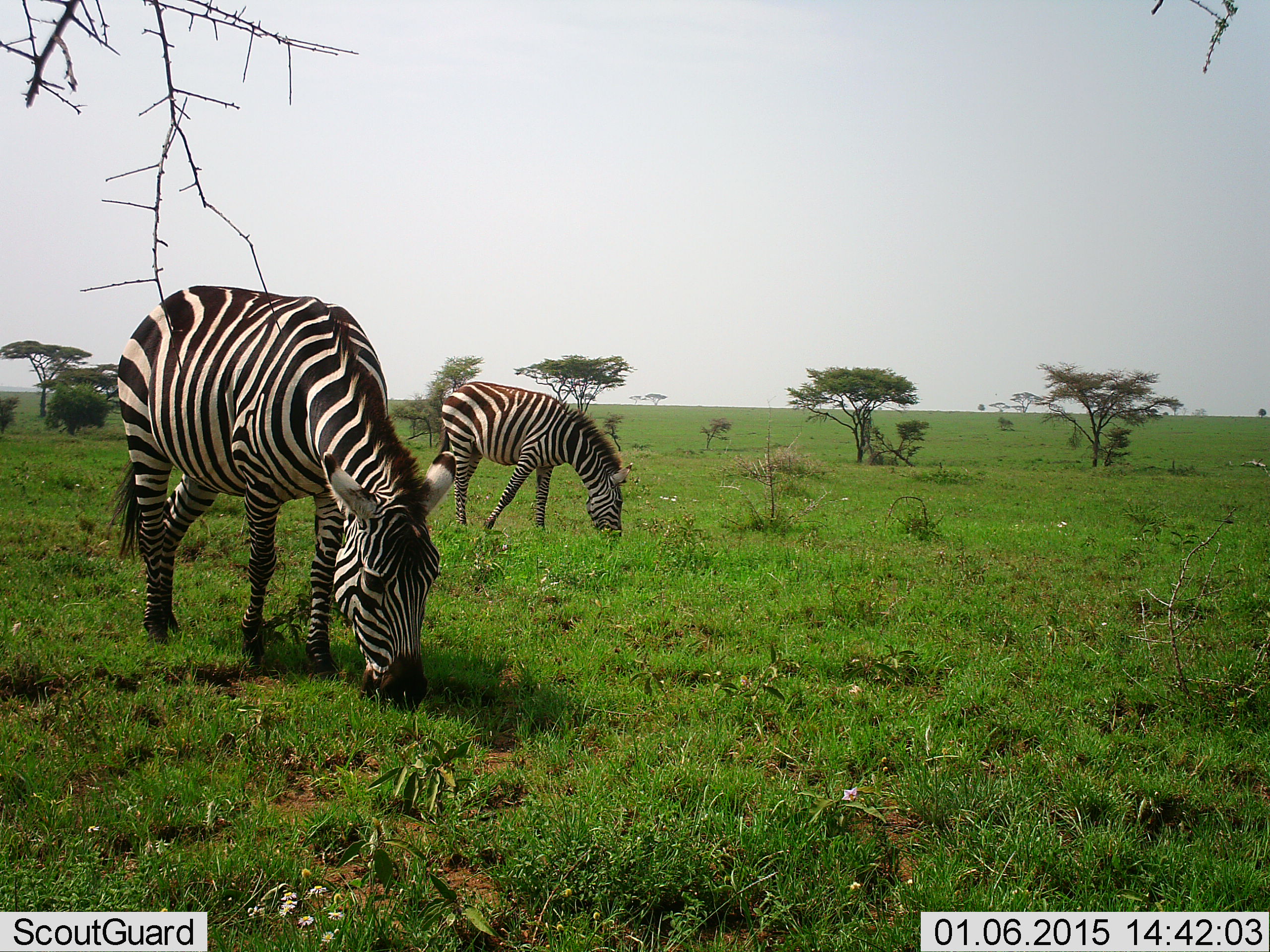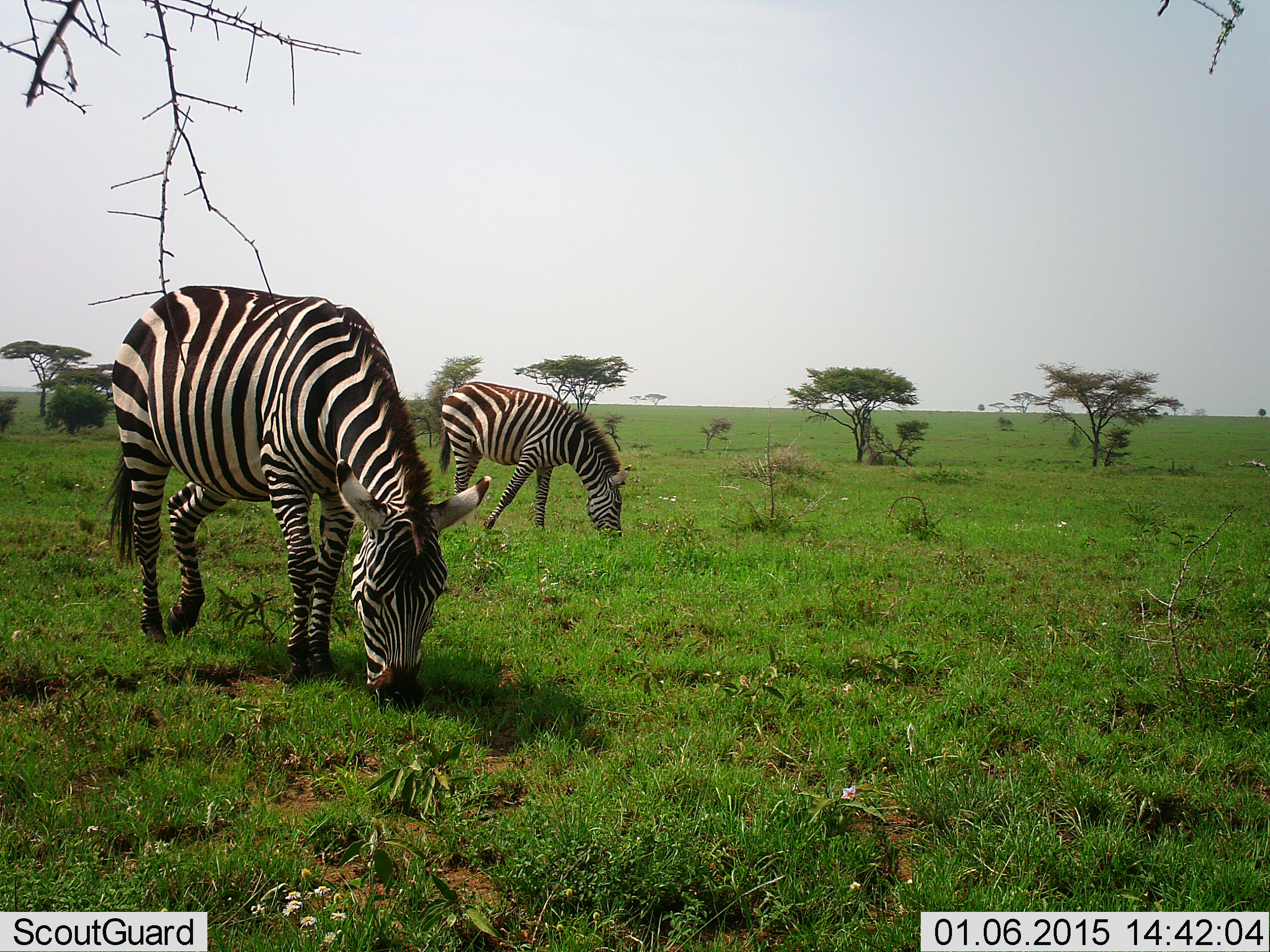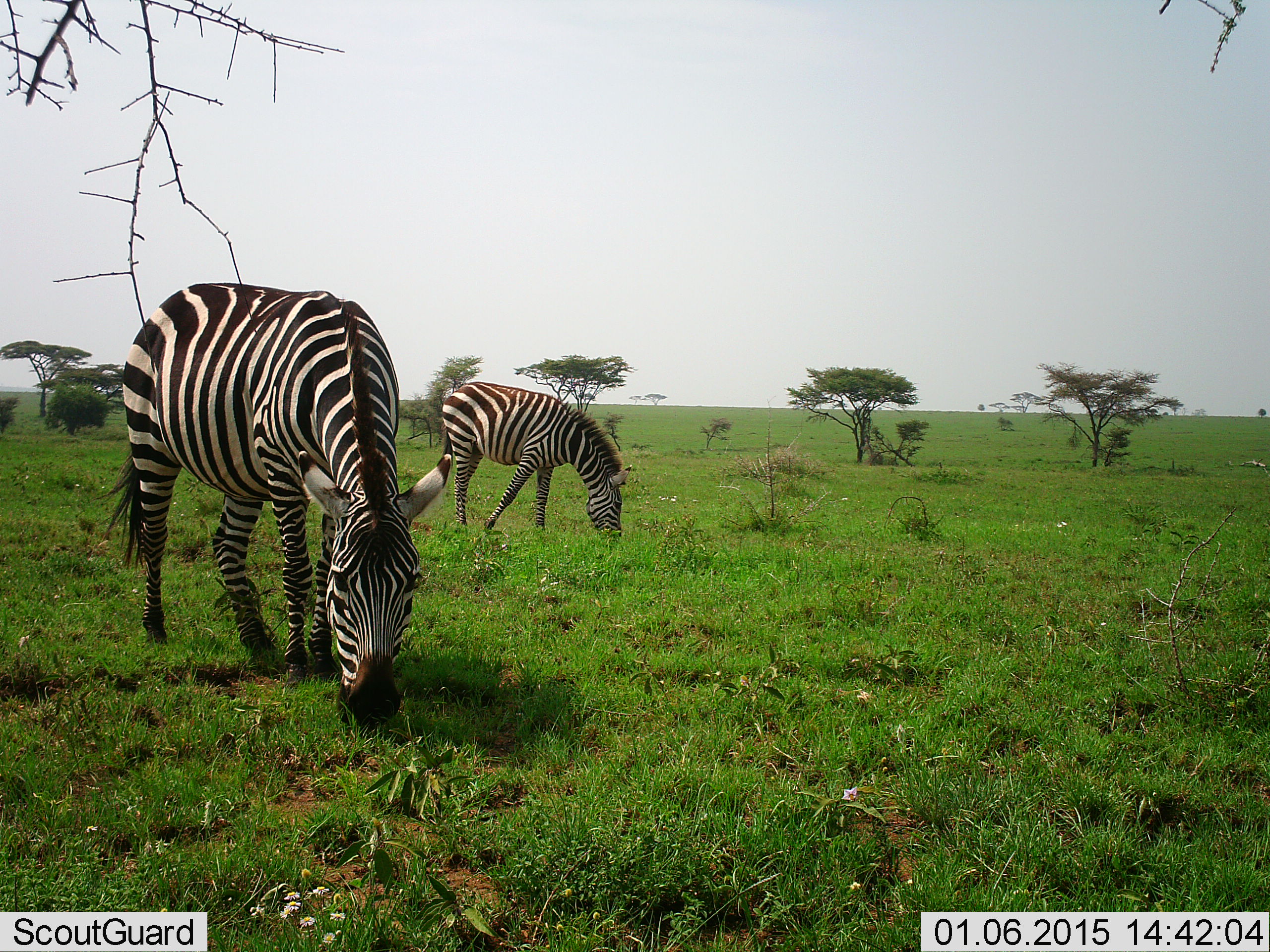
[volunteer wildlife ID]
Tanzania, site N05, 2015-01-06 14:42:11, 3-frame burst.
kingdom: Animalia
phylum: Chordata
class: Mammalia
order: Perissodactyla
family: Equidae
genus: Equus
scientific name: Equus quagga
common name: plains zebra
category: zebra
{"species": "zebra (plains zebra) (Equus quagga)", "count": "2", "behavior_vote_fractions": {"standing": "30%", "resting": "0%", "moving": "0%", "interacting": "0%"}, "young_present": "0%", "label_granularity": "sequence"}